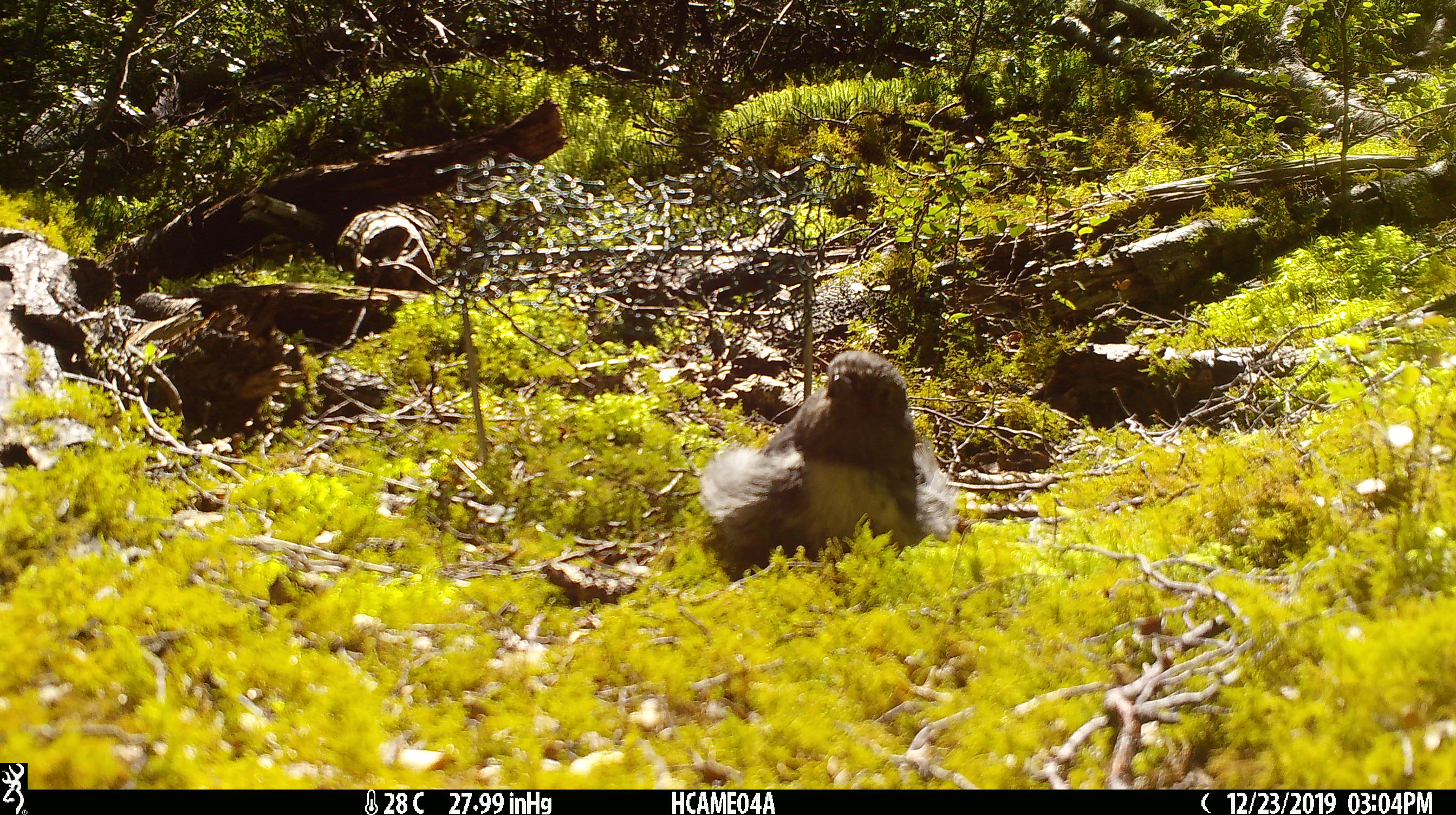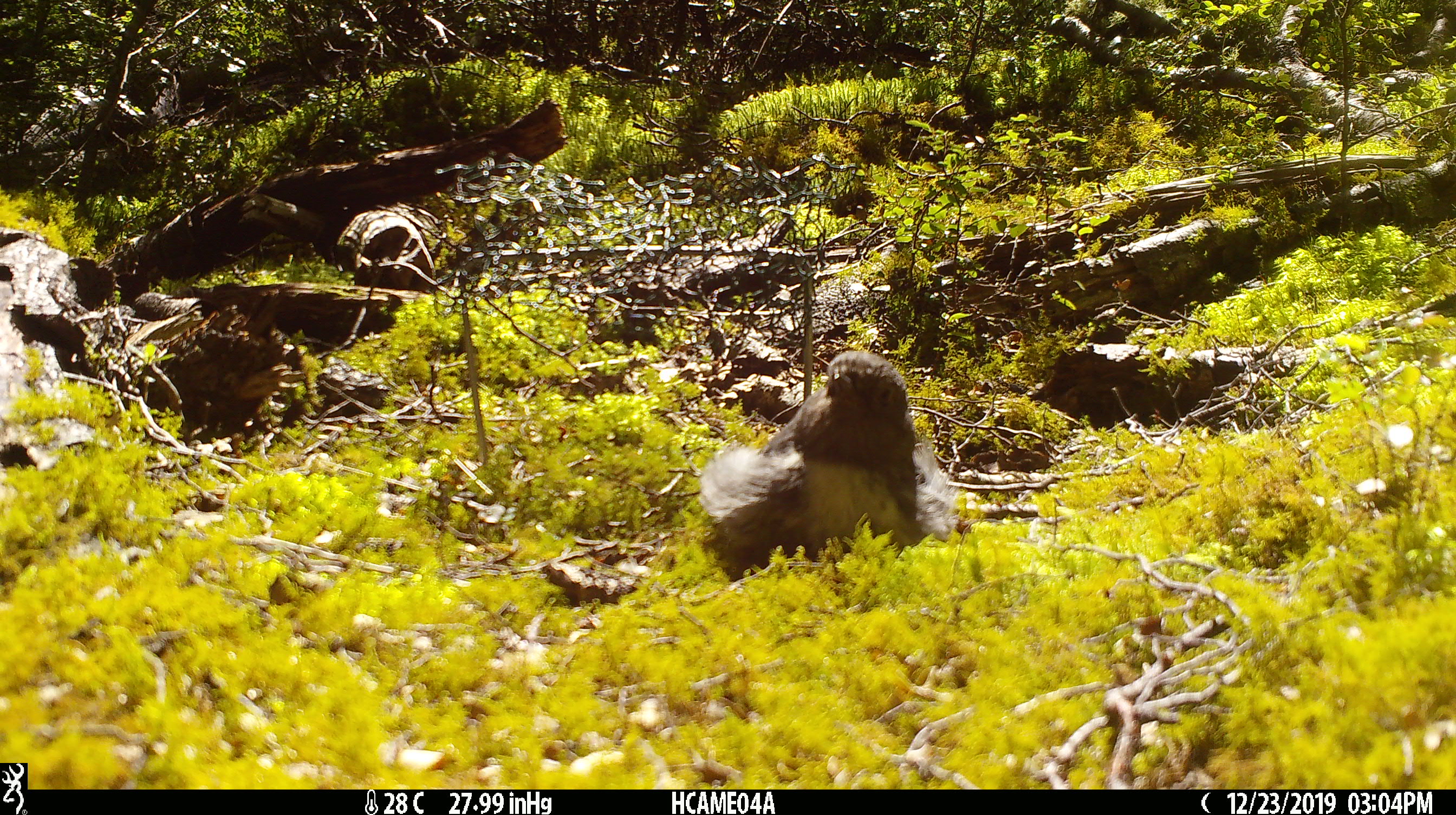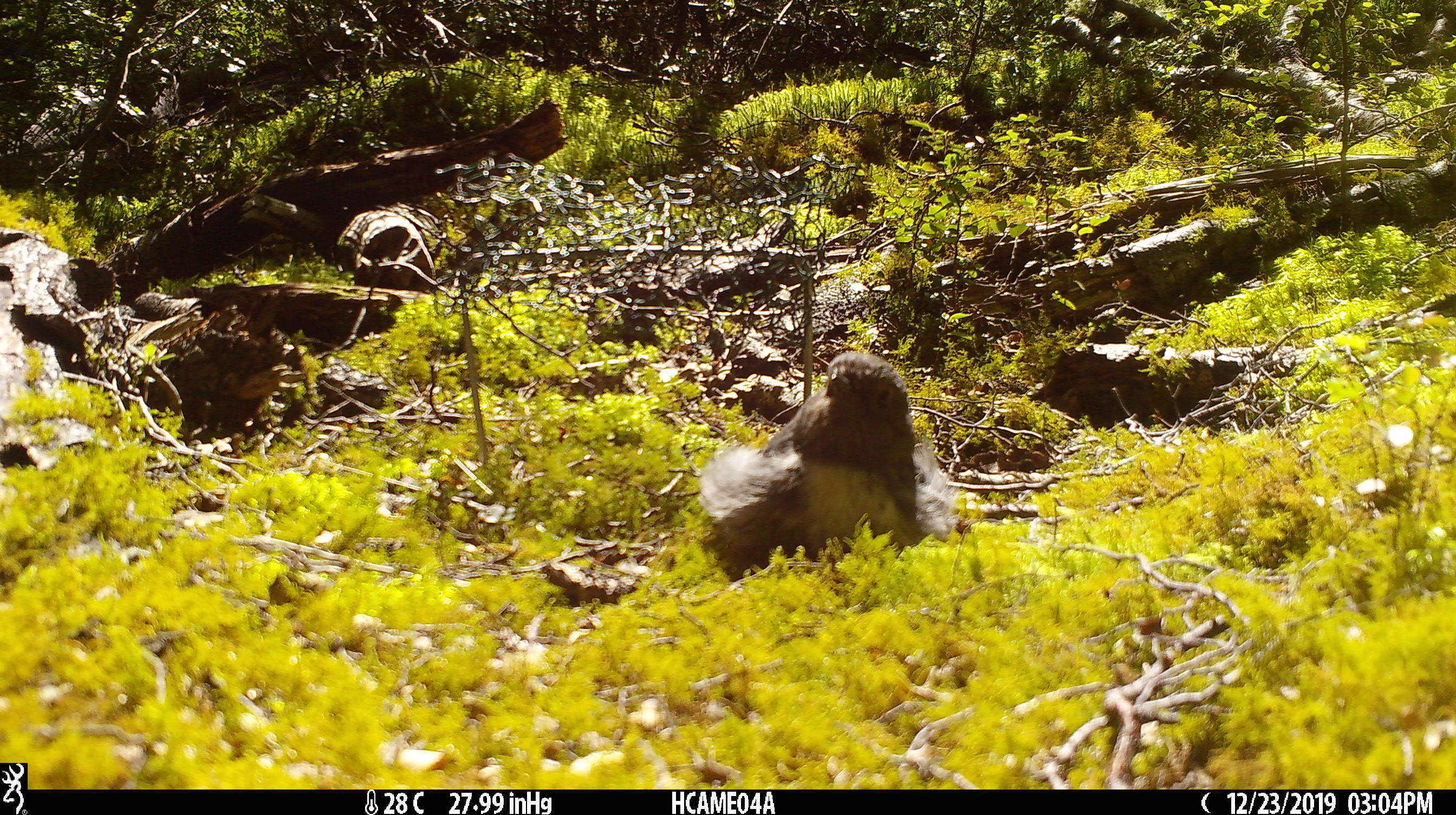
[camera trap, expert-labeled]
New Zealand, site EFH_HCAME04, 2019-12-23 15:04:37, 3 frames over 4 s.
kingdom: Animalia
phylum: Chordata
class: Aves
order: Passeriformes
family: Petroicidae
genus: Petroica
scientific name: Petroica australis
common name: new zealand robin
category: robin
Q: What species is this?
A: Robin (new zealand robin) (Petroica australis).